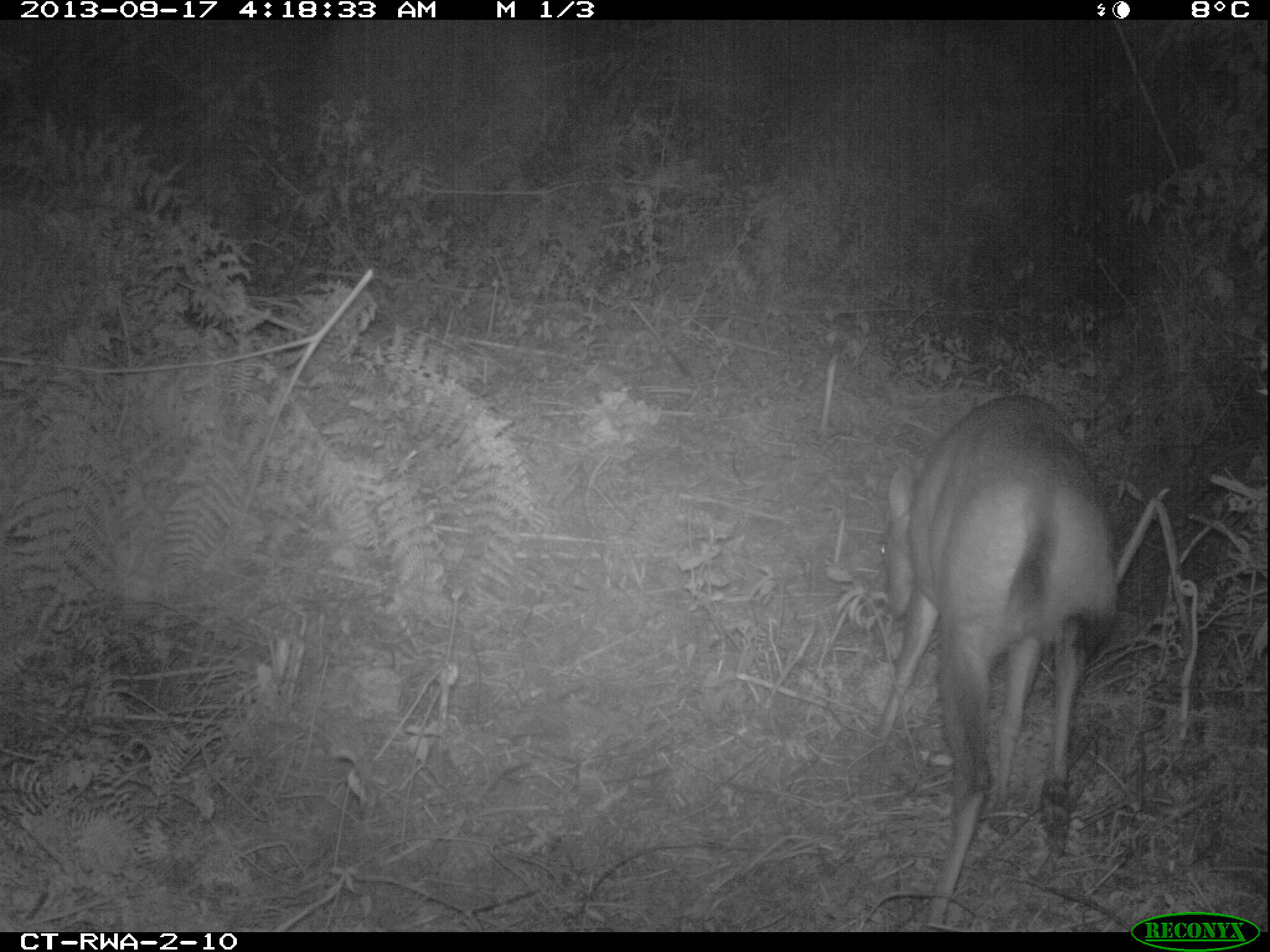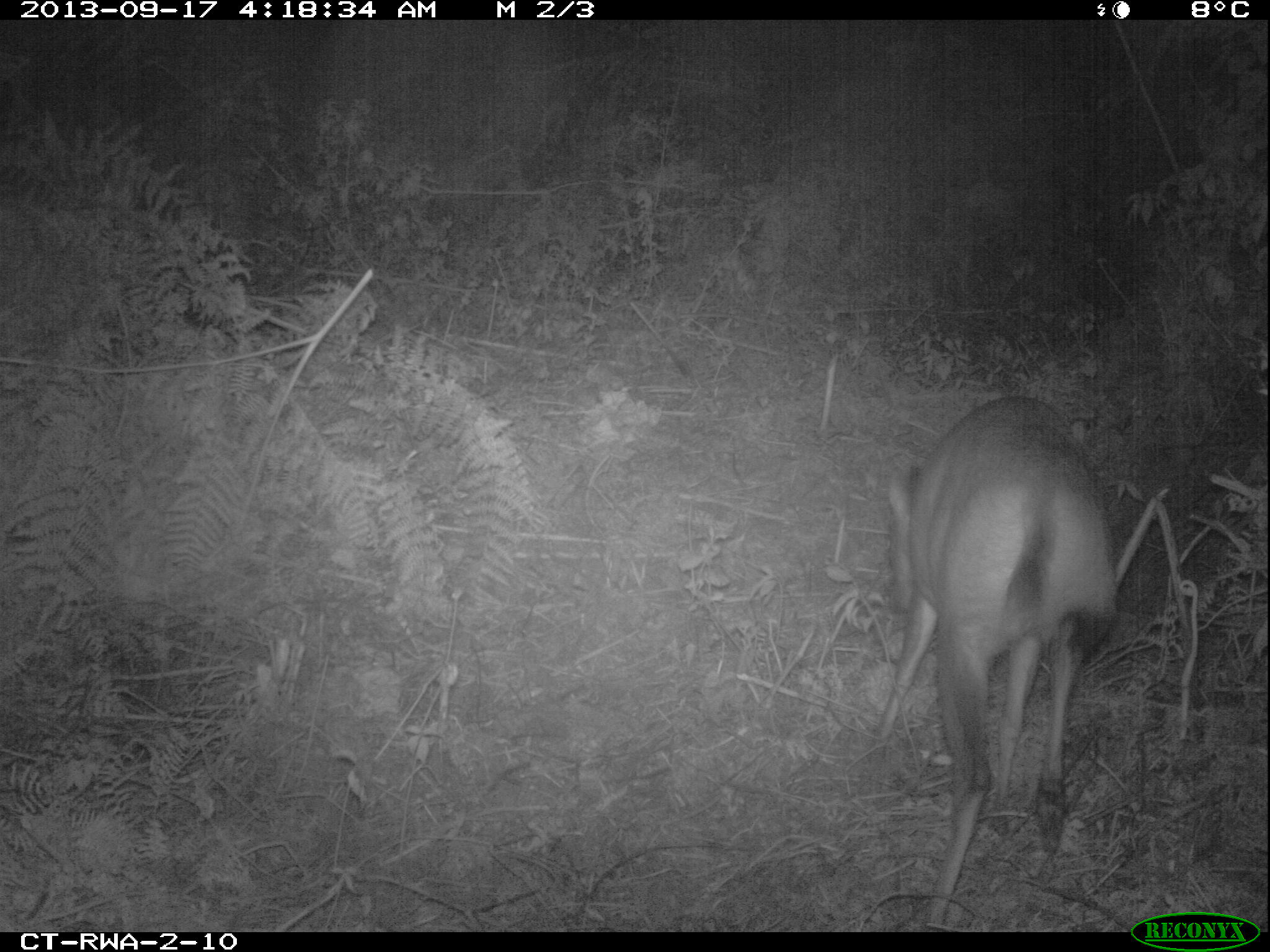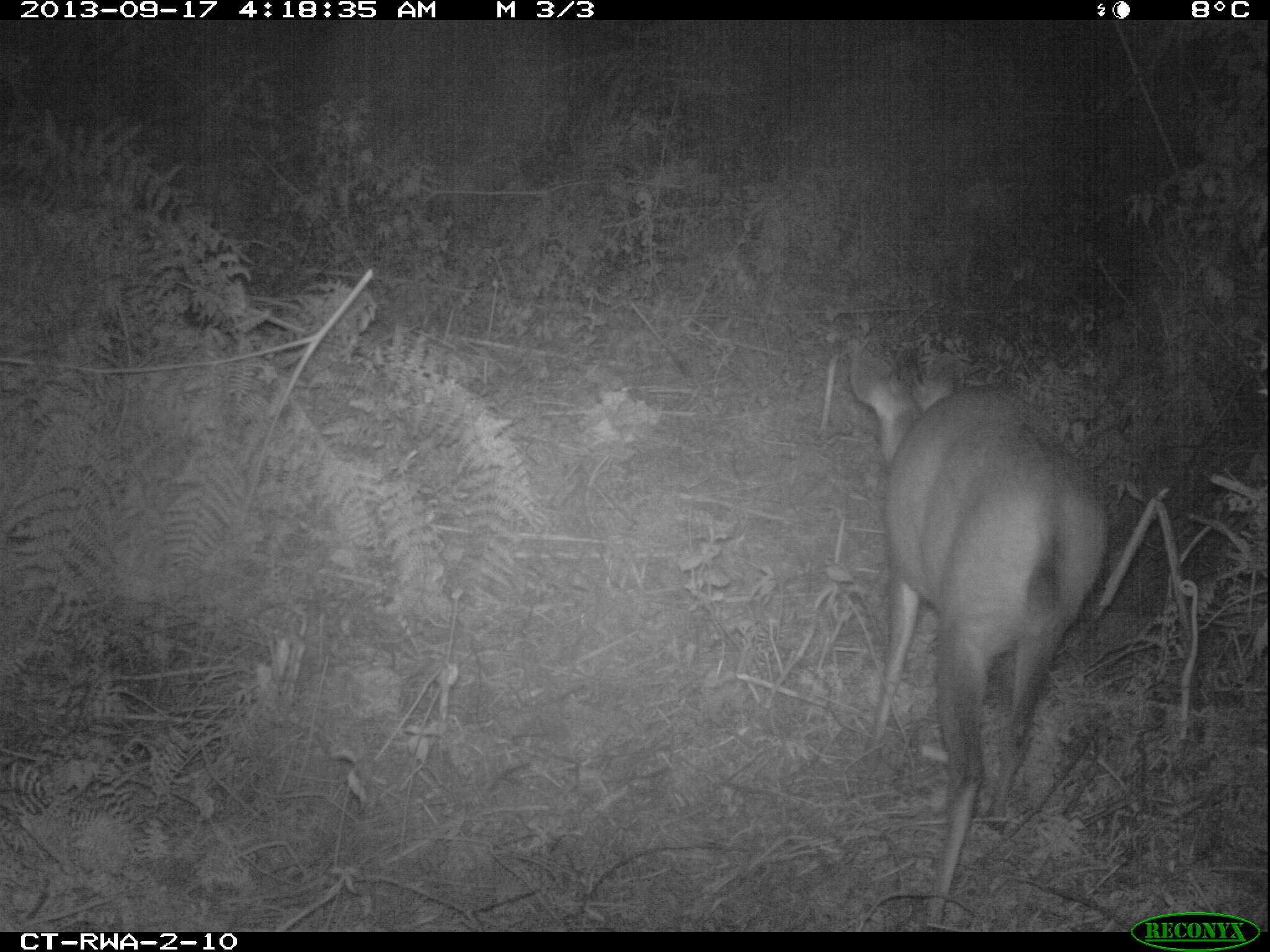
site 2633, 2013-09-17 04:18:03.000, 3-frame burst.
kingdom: Animalia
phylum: Chordata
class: Mammalia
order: Artiodactyla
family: Bovidae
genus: Cephalophus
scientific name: Cephalophus nigrifrons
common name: black-fronted duiker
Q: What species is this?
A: Cephalophus nigrifrons (black-fronted duiker).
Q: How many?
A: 1.